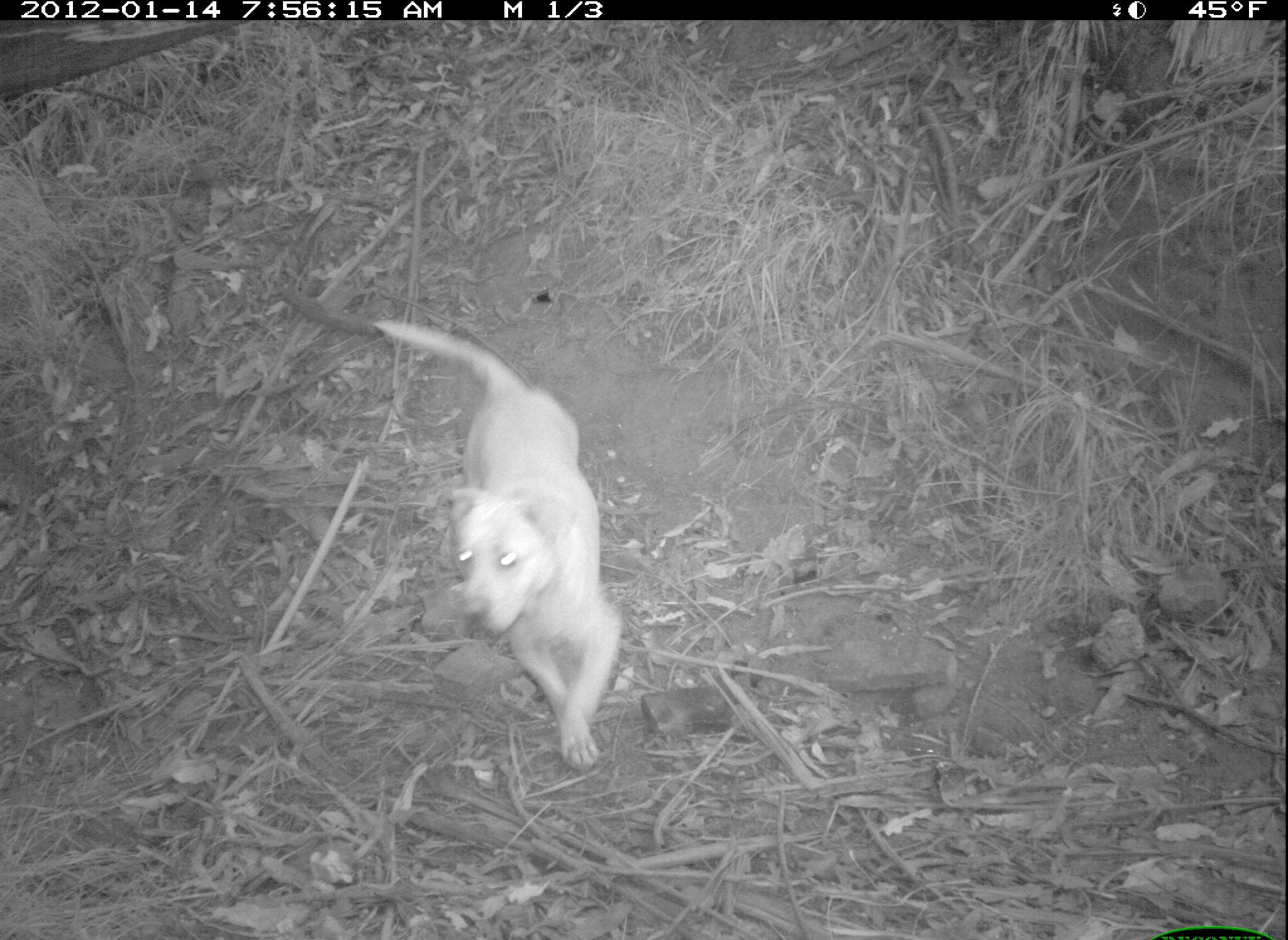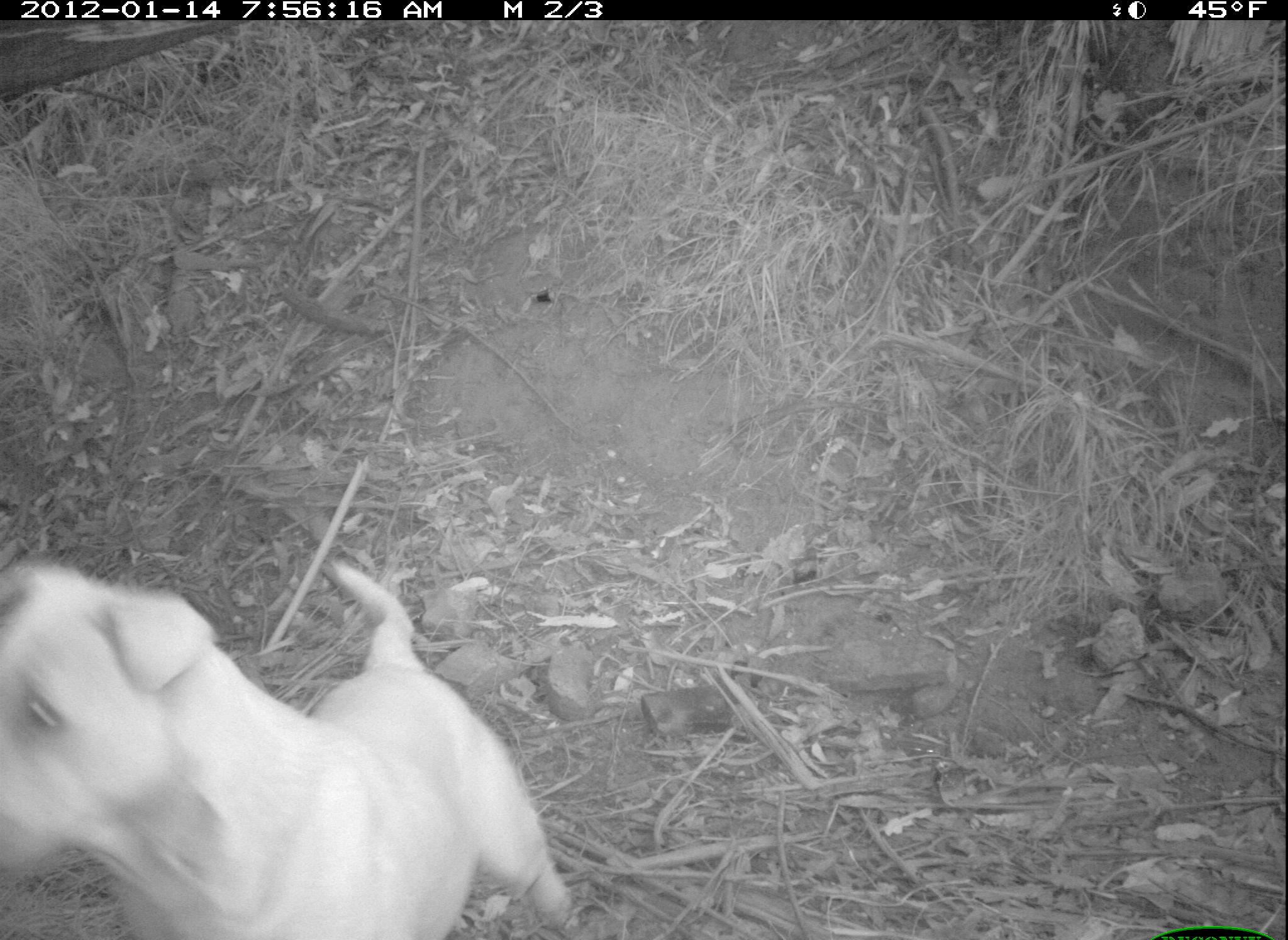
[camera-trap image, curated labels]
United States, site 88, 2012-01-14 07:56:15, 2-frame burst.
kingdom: Animalia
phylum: Chordata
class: Mammalia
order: Carnivora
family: Canidae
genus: Canis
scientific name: Canis familiaris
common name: domestic dog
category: dog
Dog (domestic dog) (Canis familiaris).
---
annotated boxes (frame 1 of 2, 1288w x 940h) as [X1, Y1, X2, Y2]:
dog: [356, 309, 647, 783]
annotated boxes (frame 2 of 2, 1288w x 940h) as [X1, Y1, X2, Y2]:
dog: [6, 549, 583, 929]